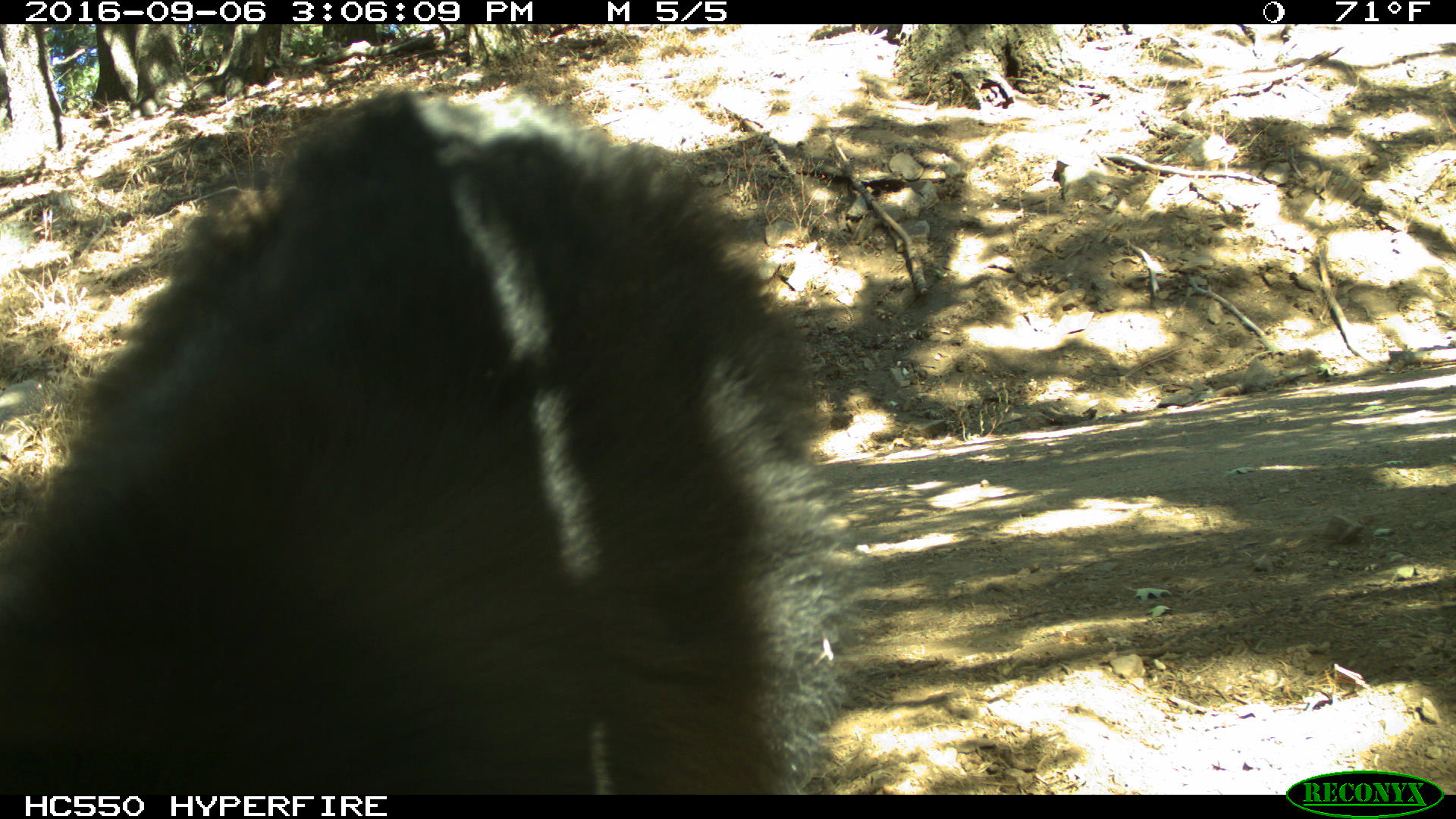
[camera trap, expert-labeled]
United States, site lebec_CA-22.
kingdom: Animalia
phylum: Chordata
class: Mammalia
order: Carnivora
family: Ursidae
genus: Ursus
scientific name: Ursus americanus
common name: american black bear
Ursus americanus (american black bear).